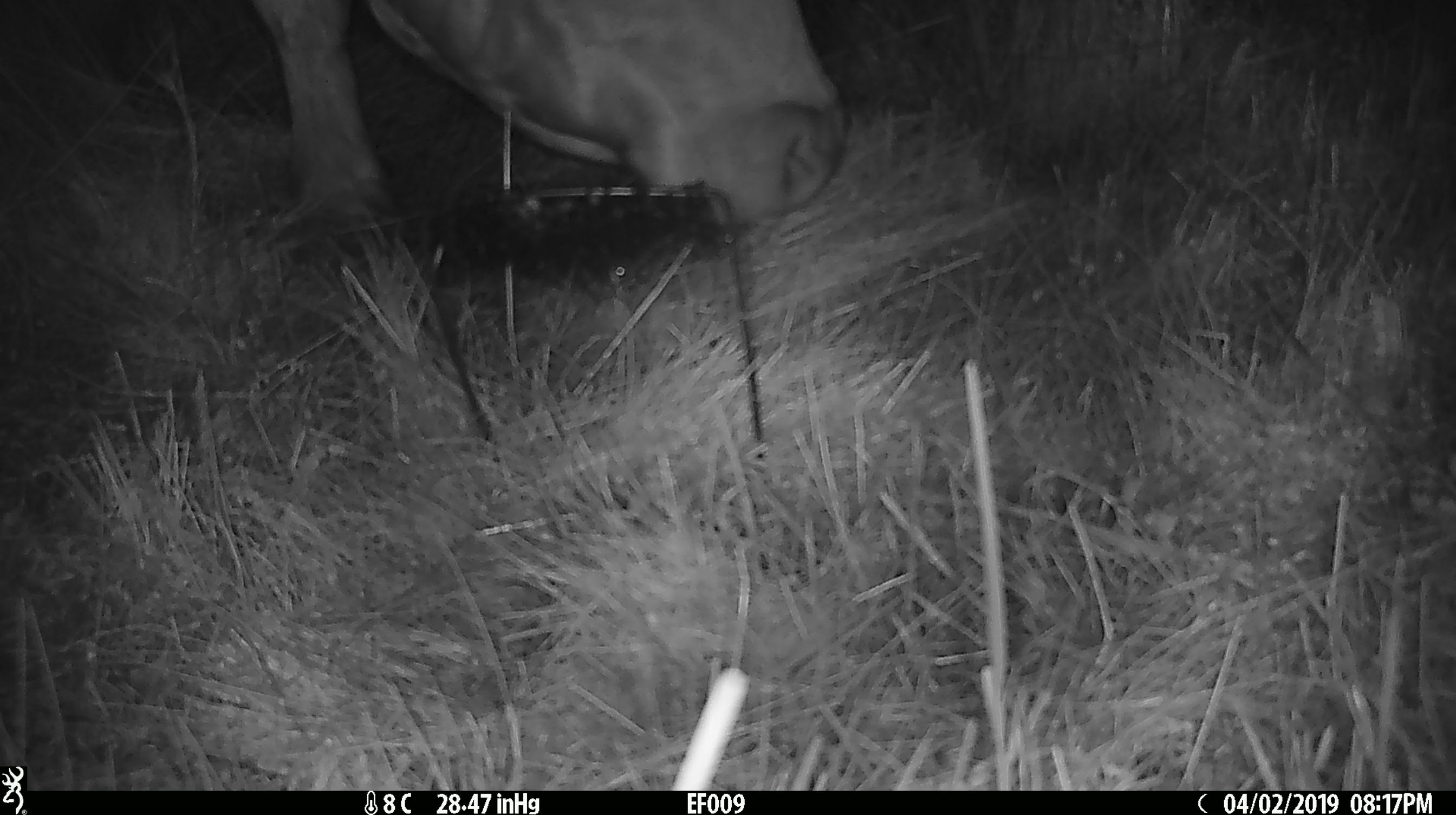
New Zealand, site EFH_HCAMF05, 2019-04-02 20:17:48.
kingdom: Animalia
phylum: Chordata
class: Mammalia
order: Artiodactyla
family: Bovidae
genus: Bos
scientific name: Bos taurus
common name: domestic cow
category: cow